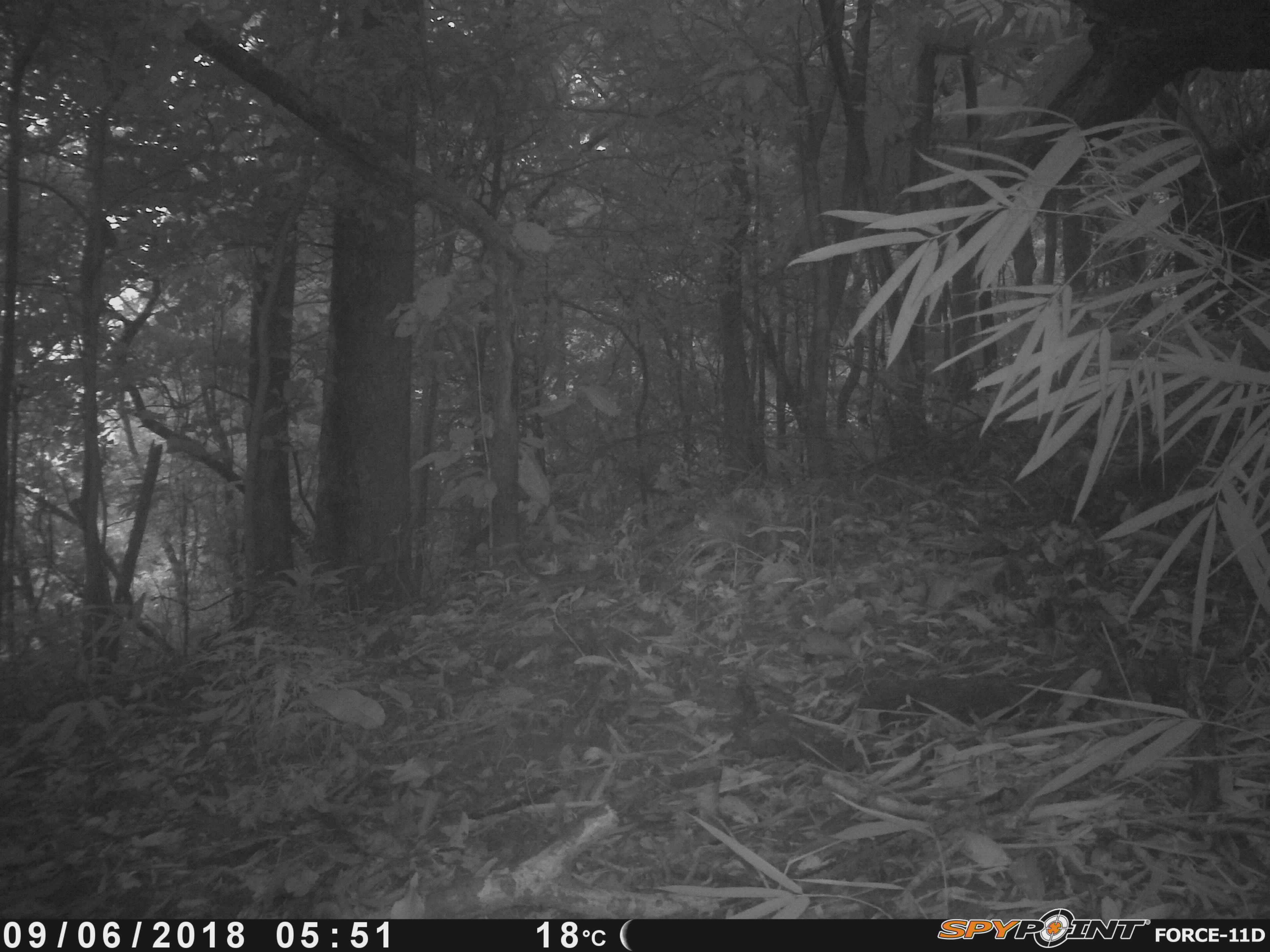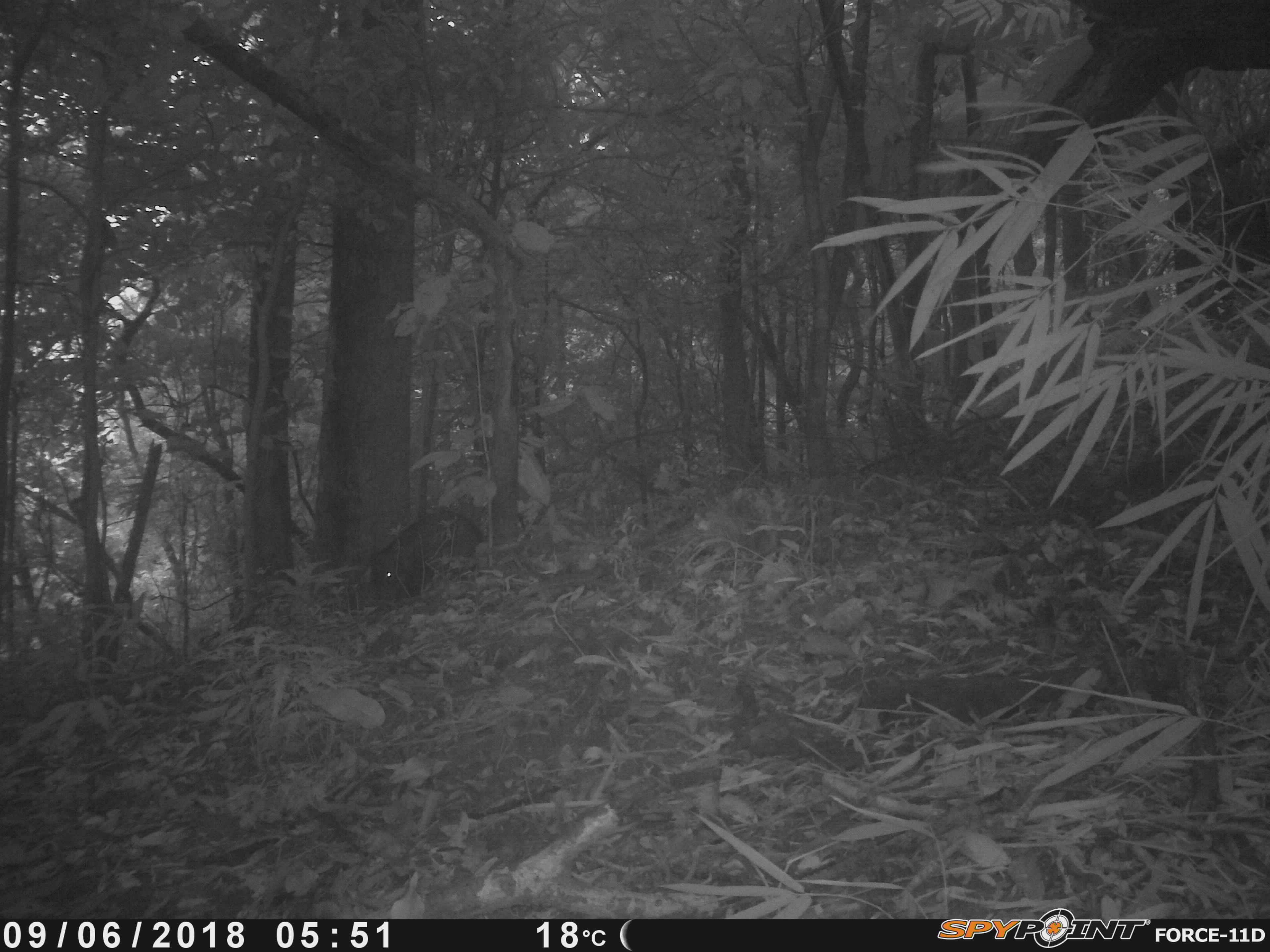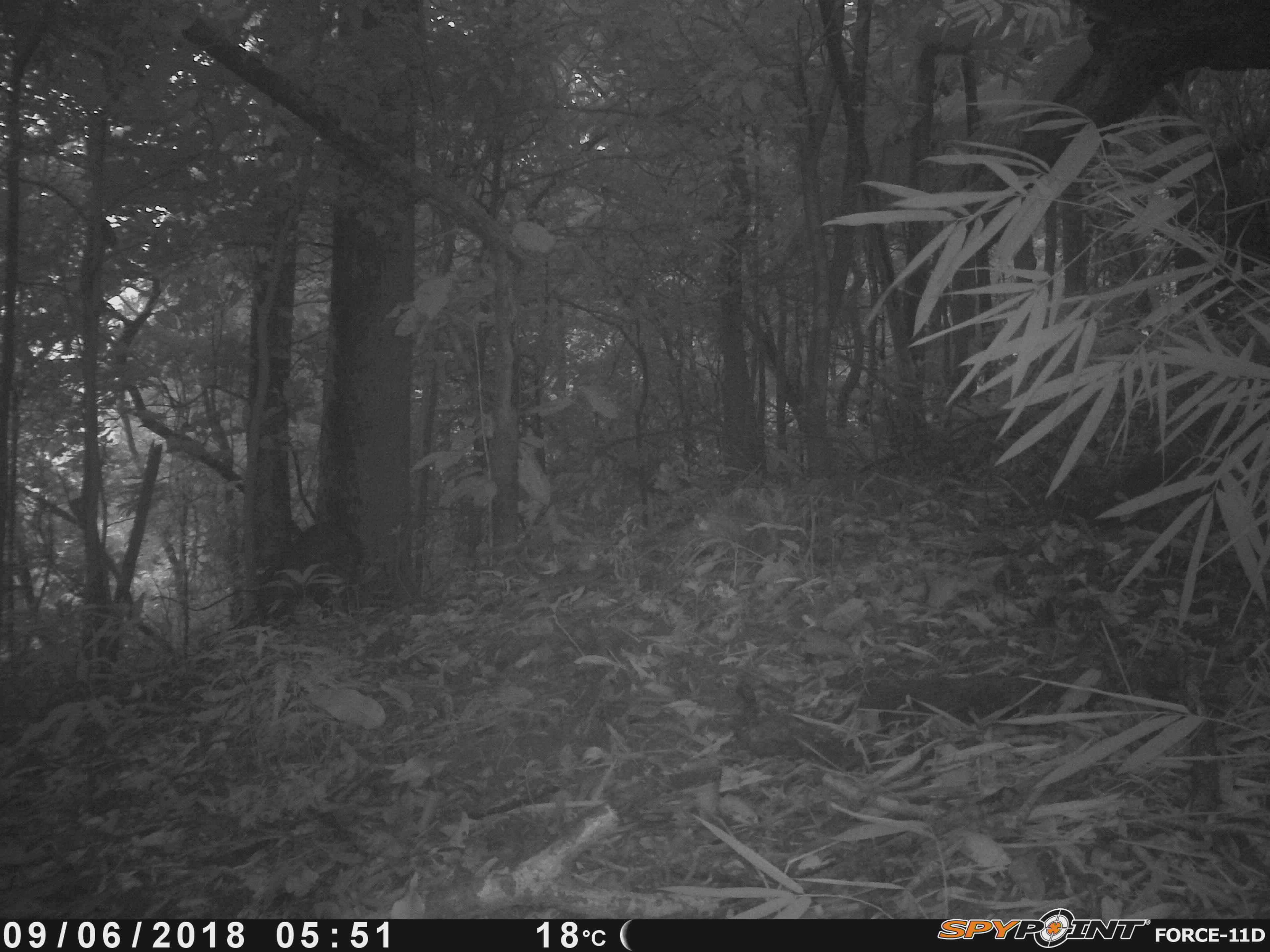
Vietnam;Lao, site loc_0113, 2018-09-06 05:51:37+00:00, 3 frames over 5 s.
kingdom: Animalia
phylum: Chordata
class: Mammalia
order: Artiodactyla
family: Suidae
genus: Sus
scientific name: Sus scrofa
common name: eurasian wild pig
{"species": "eurasian wild pig (Sus scrofa)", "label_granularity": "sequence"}